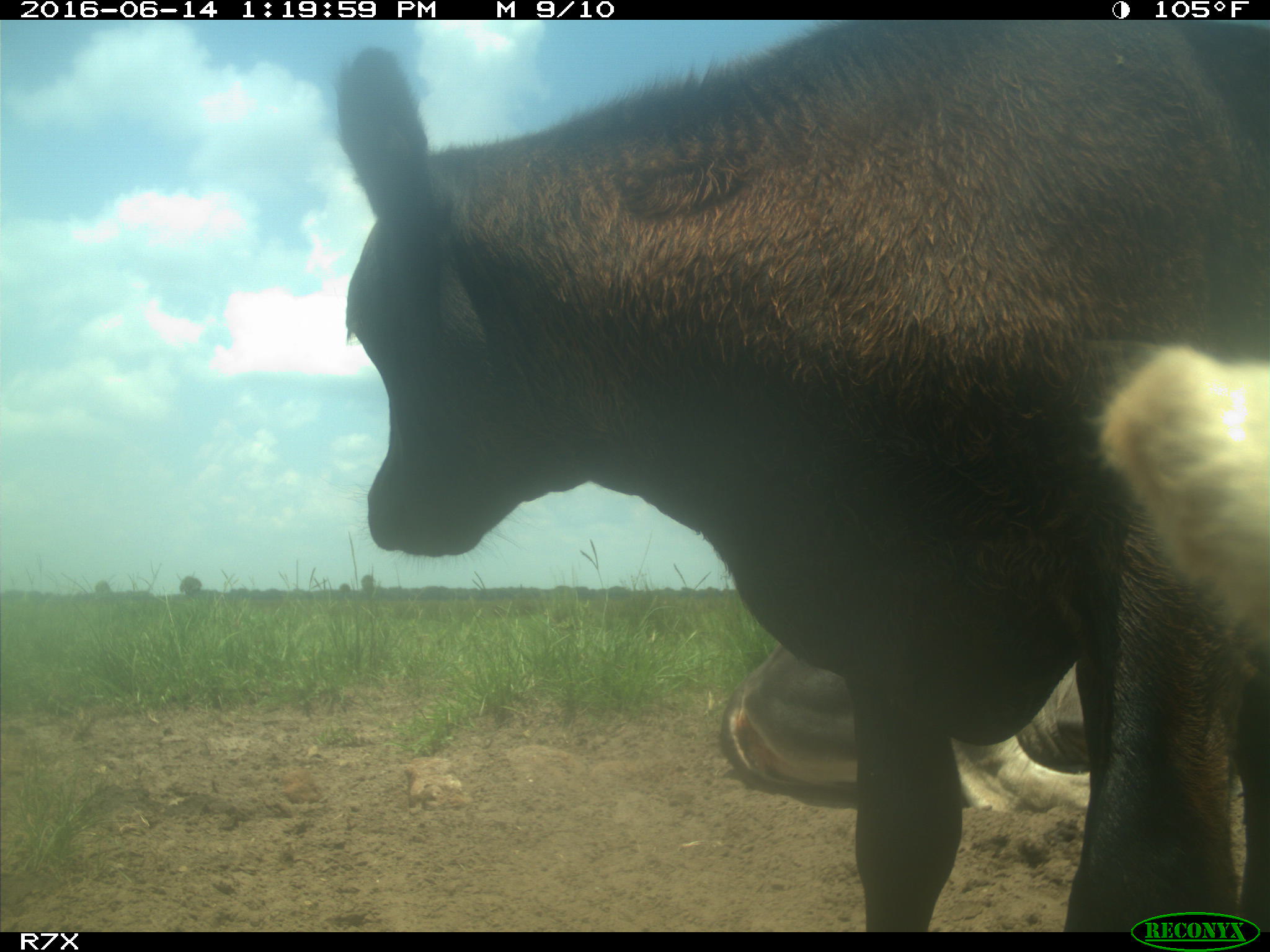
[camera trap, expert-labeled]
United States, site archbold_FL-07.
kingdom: Animalia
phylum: Chordata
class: Mammalia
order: Artiodactyla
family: Bovidae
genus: Bos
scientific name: Bos taurus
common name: domestic cow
Bos taurus (domestic cow).